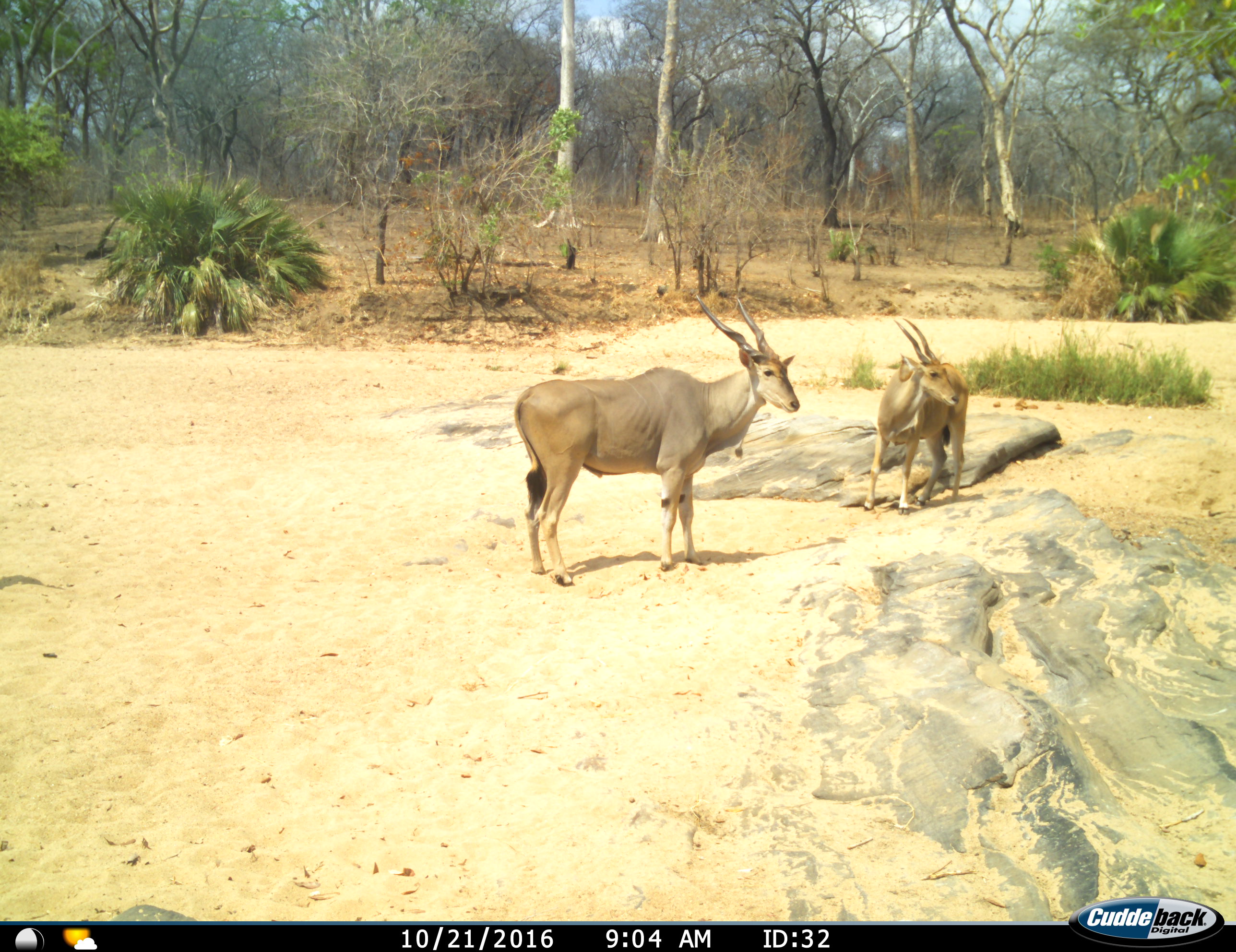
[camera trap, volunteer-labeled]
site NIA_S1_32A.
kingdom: Animalia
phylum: Chordata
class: Mammalia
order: Artiodactyla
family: Bovidae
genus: Tragelaphus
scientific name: Tragelaphus oryx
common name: eland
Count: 2.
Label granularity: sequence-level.